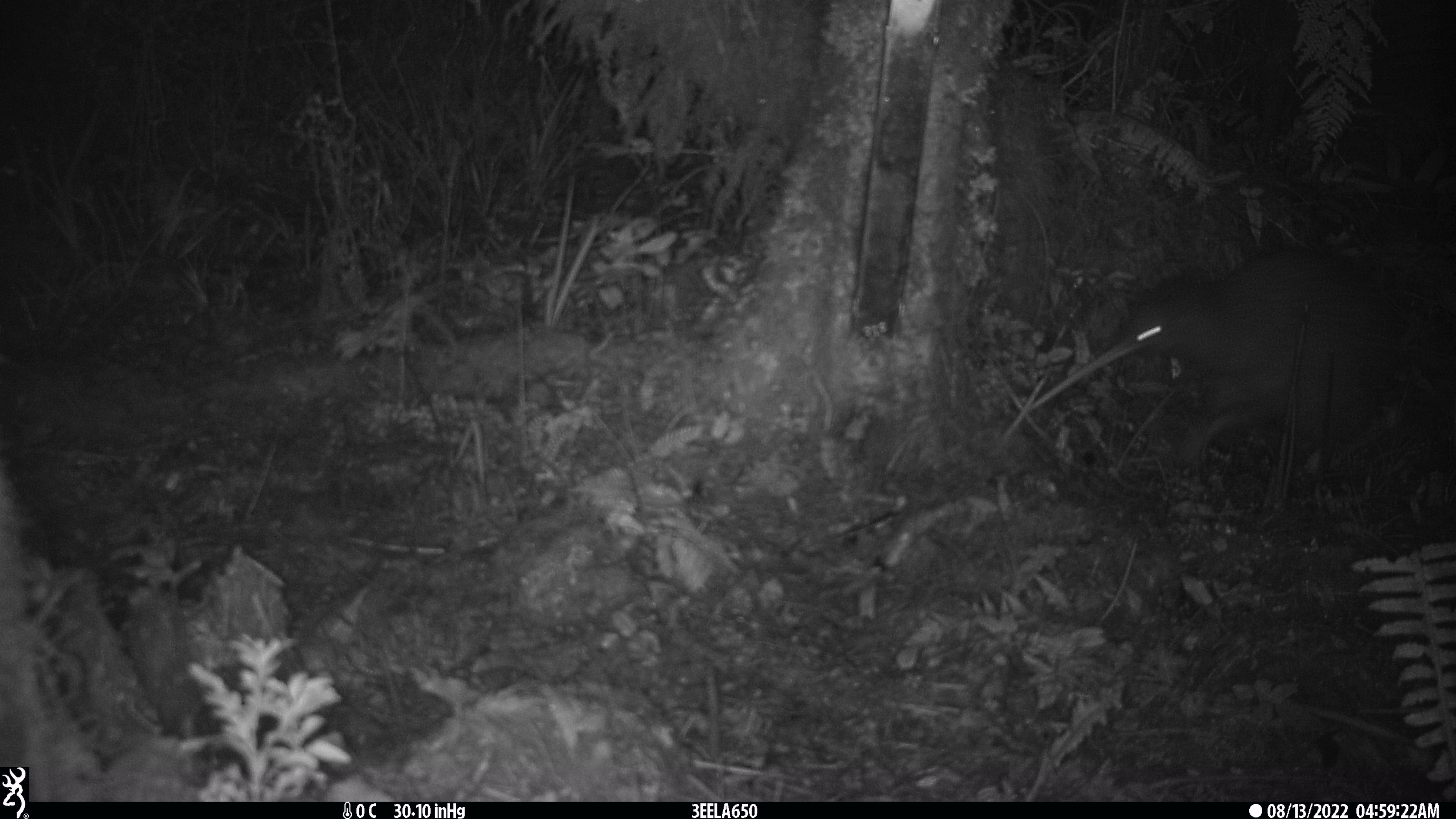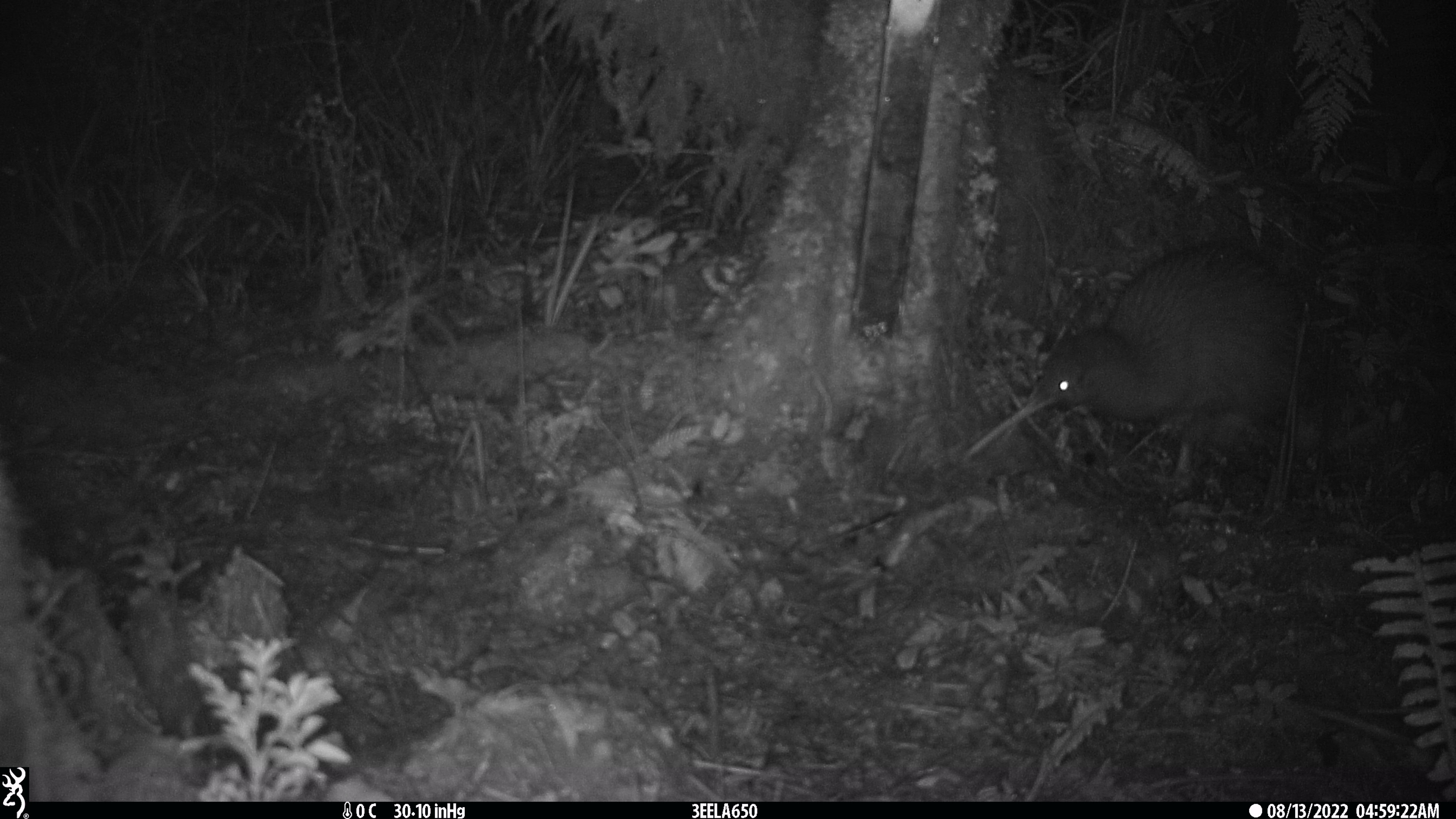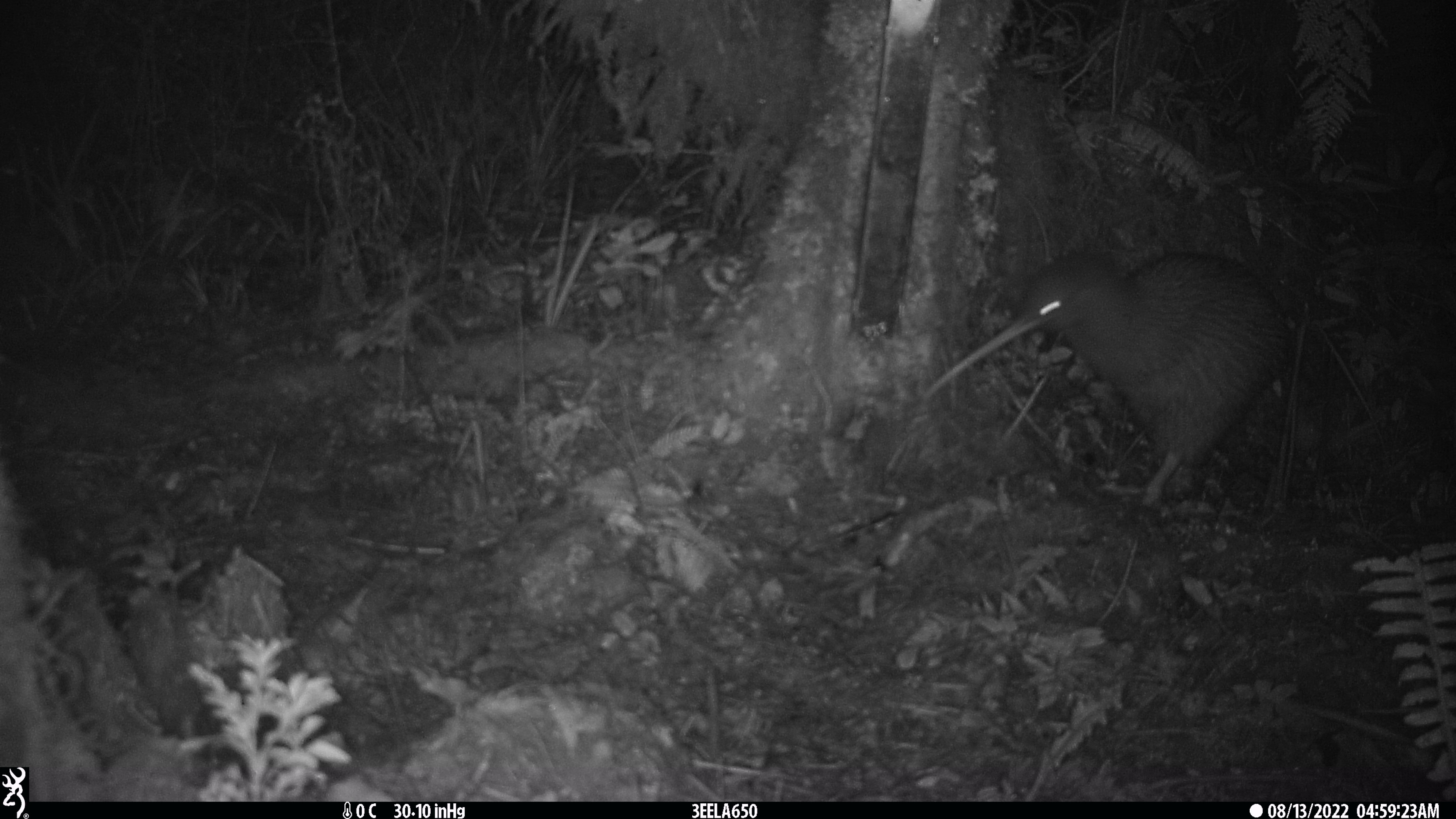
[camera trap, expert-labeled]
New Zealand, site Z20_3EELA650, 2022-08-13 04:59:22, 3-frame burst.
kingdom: Animalia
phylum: Chordata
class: Aves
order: Apterygiformes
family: Apterygidae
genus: Apteryx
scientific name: Apteryx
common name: kiwi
Kiwi (Apteryx).